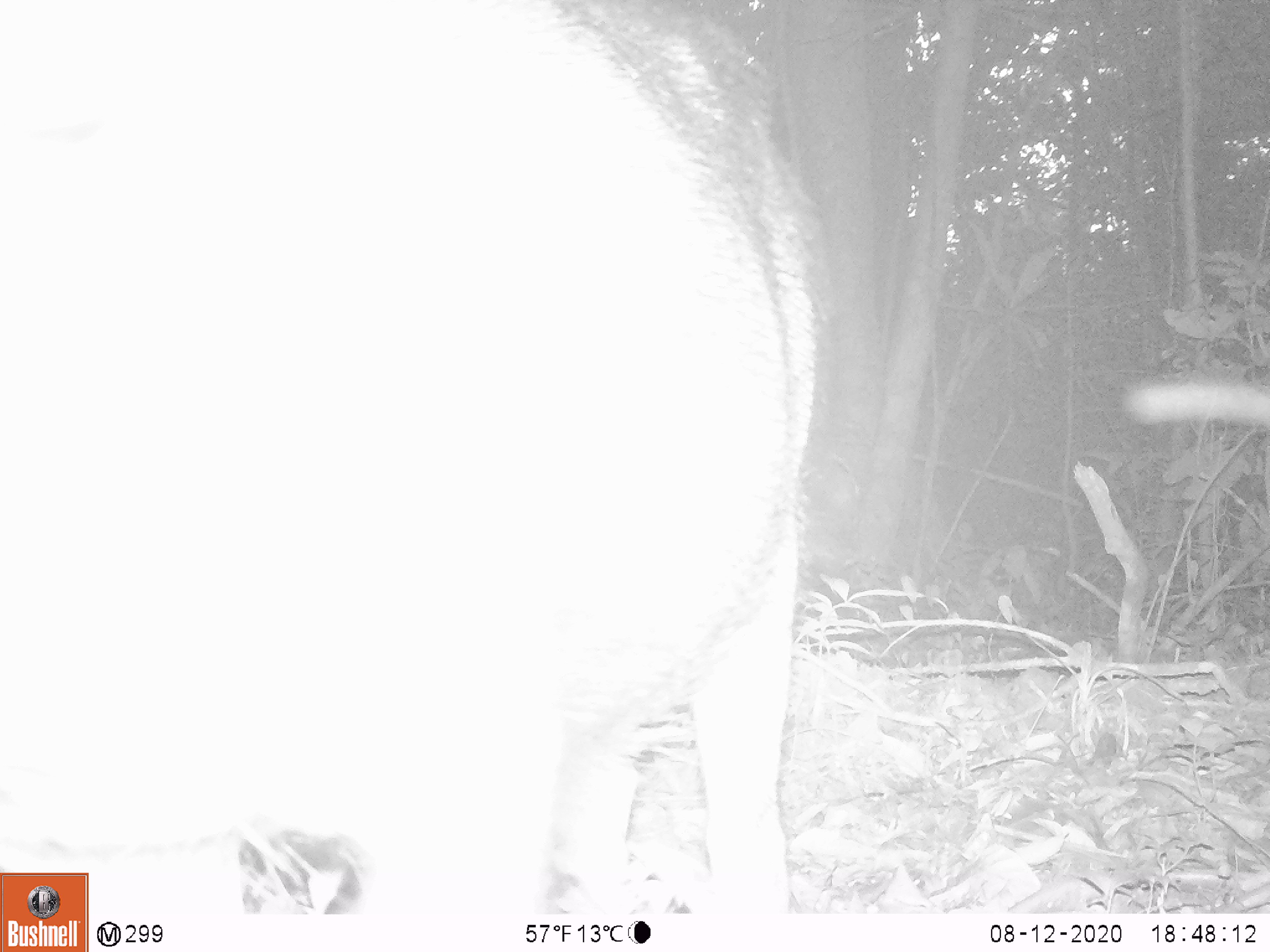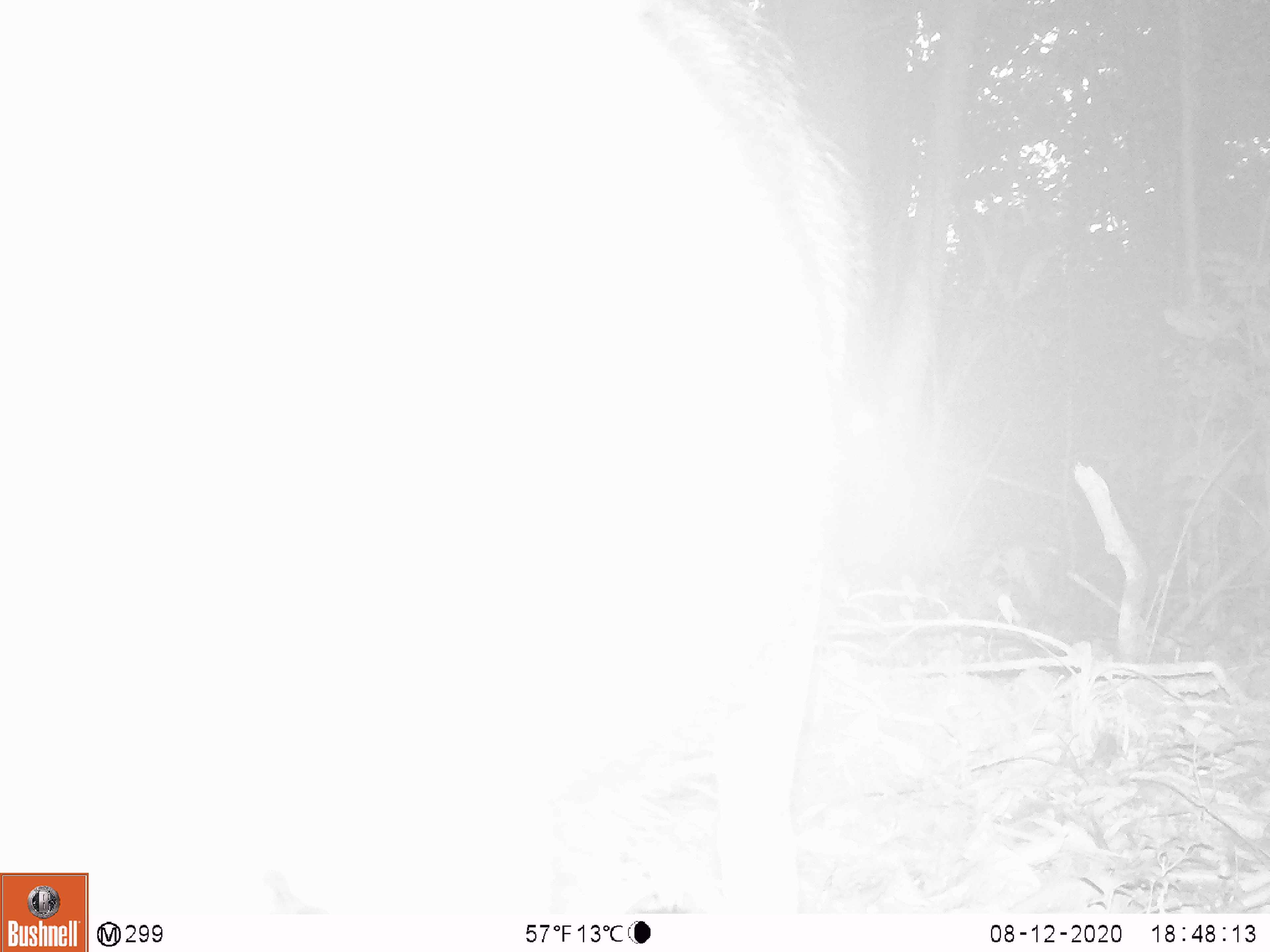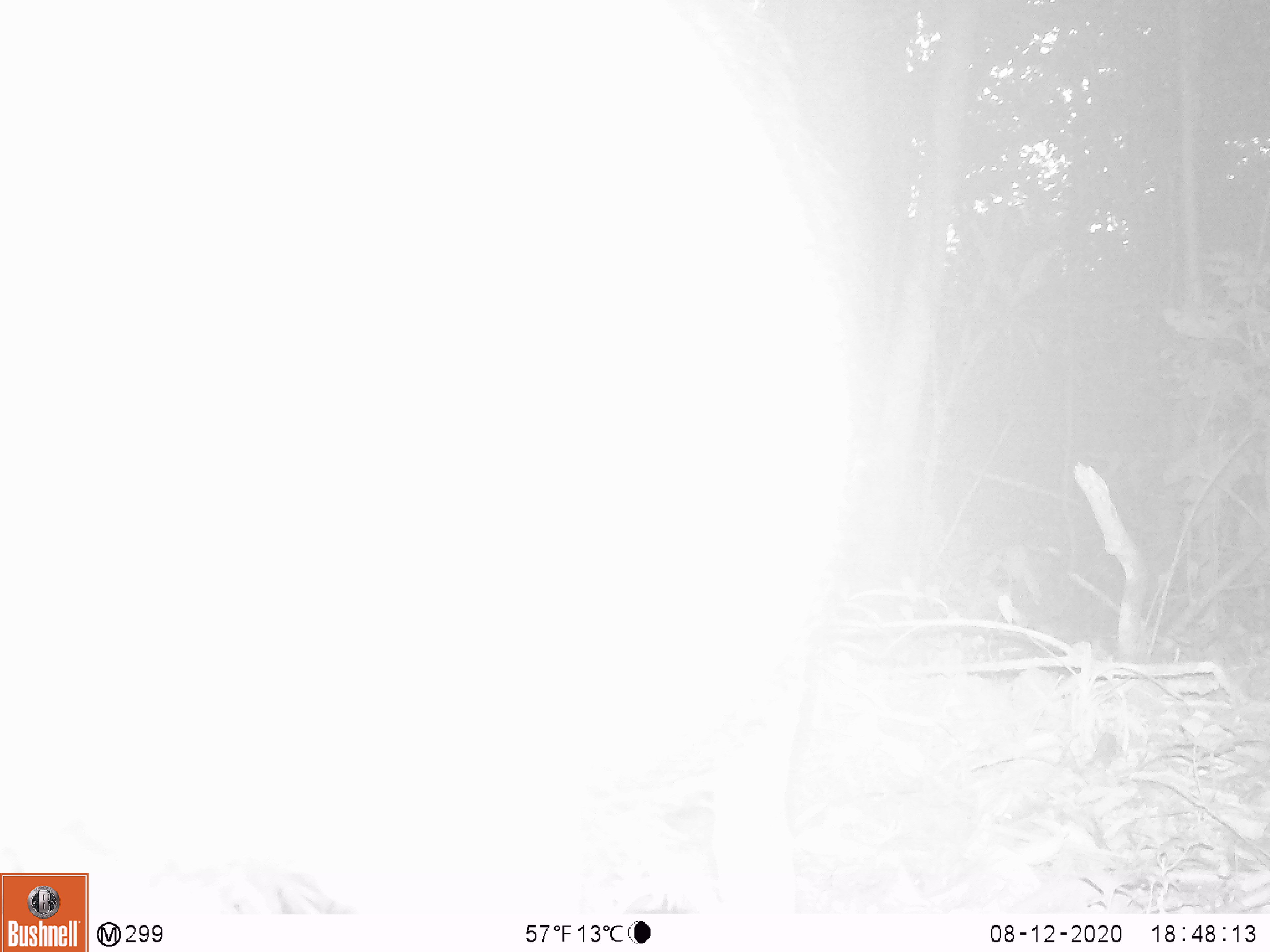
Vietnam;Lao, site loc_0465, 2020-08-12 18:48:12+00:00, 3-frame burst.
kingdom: Animalia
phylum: Chordata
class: Mammalia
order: Artiodactyla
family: Suidae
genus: Sus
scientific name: Sus scrofa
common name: eurasian wild pig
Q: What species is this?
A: Eurasian wild pig (Sus scrofa).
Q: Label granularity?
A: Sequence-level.